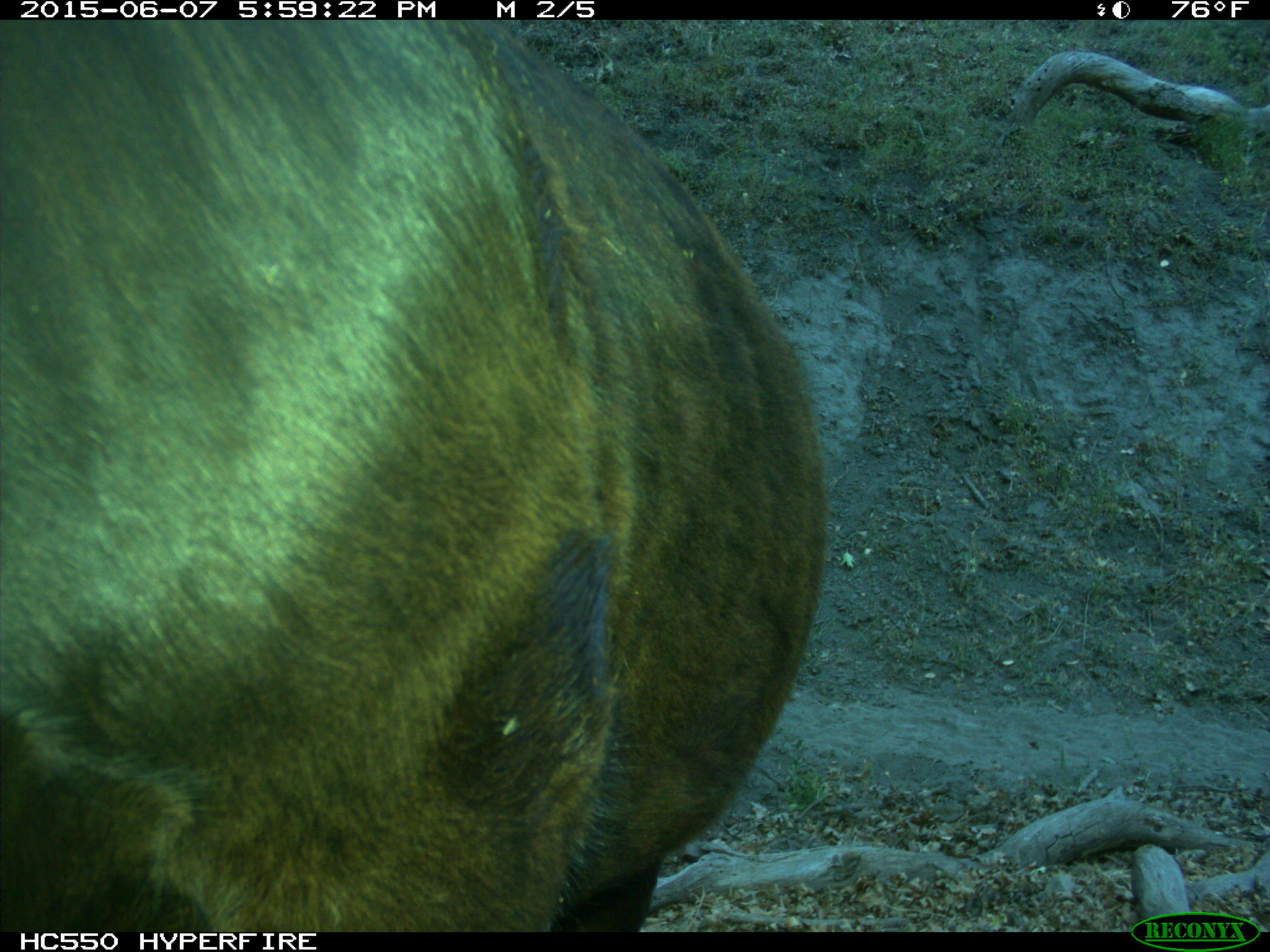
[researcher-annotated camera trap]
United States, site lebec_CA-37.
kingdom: Animalia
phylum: Chordata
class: Mammalia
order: Artiodactyla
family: Bovidae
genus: Bos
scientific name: Bos taurus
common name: domestic cow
Bos taurus (domestic cow).